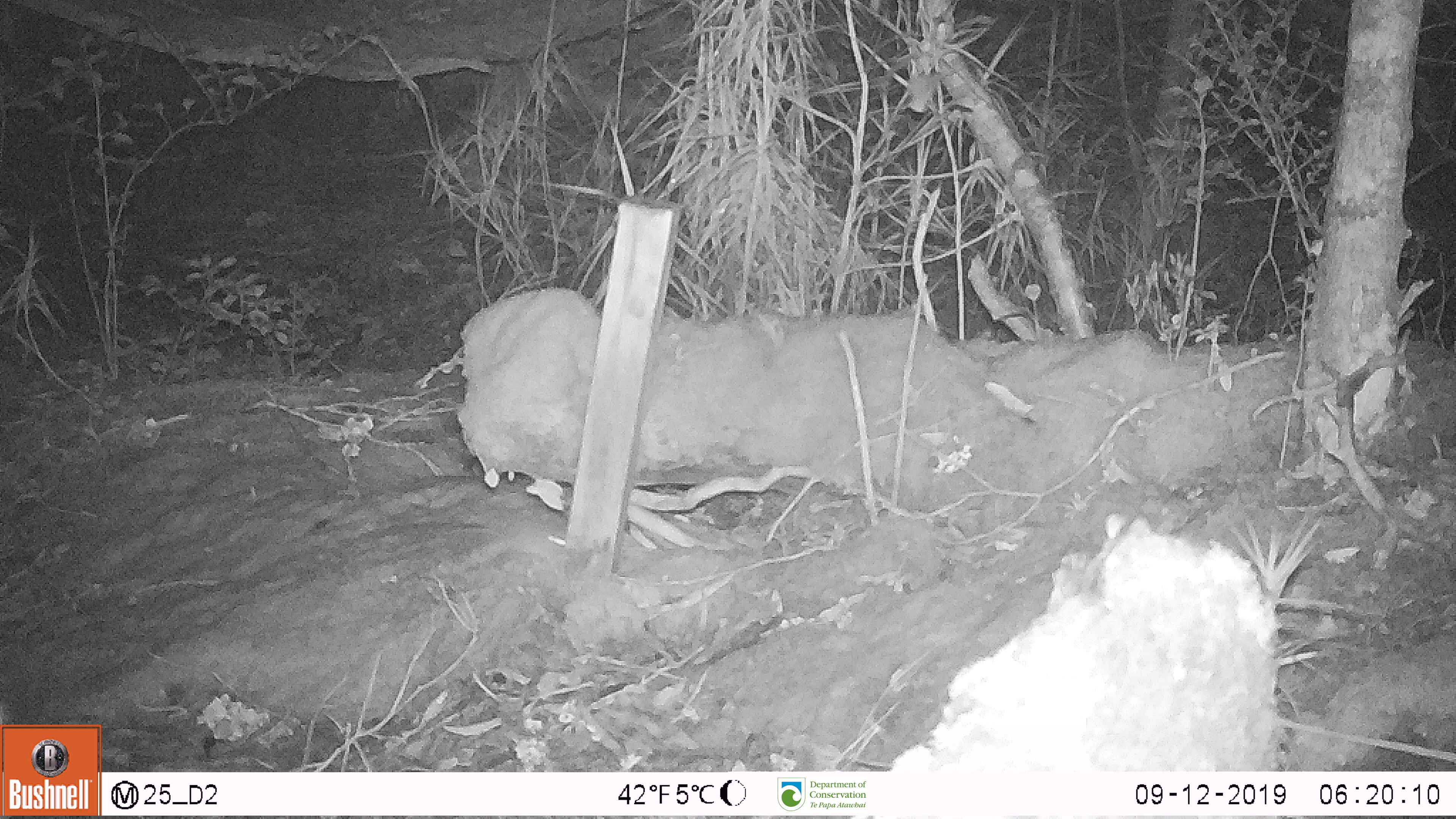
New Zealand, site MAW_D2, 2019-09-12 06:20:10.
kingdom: Animalia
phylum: Chordata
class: Mammalia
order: Rodentia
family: Muridae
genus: Mus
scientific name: Mus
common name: mouse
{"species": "mouse (Mus)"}